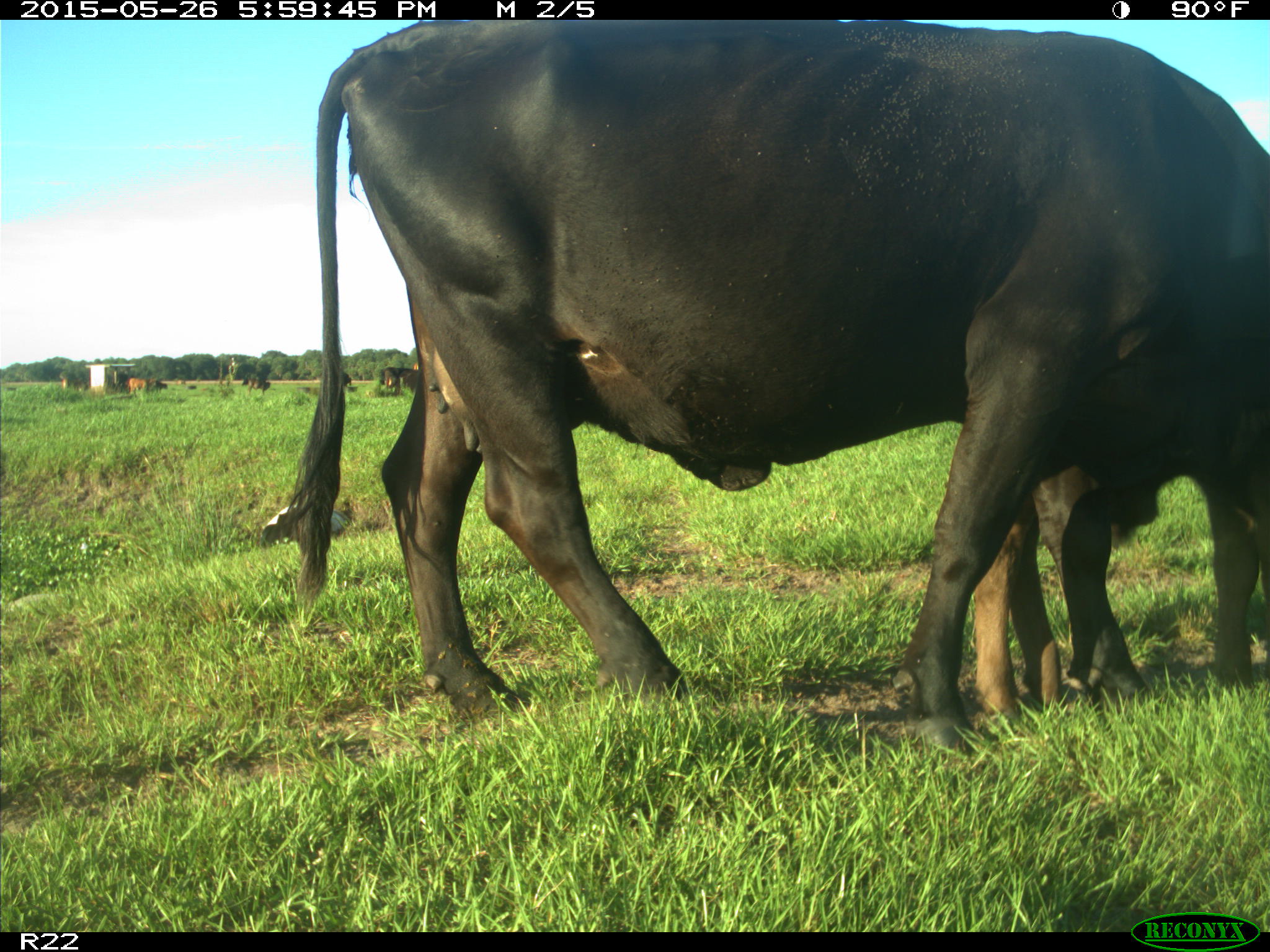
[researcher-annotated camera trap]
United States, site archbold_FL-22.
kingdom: Animalia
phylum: Chordata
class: Mammalia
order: Artiodactyla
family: Bovidae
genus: Bos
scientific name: Bos taurus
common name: domestic cow